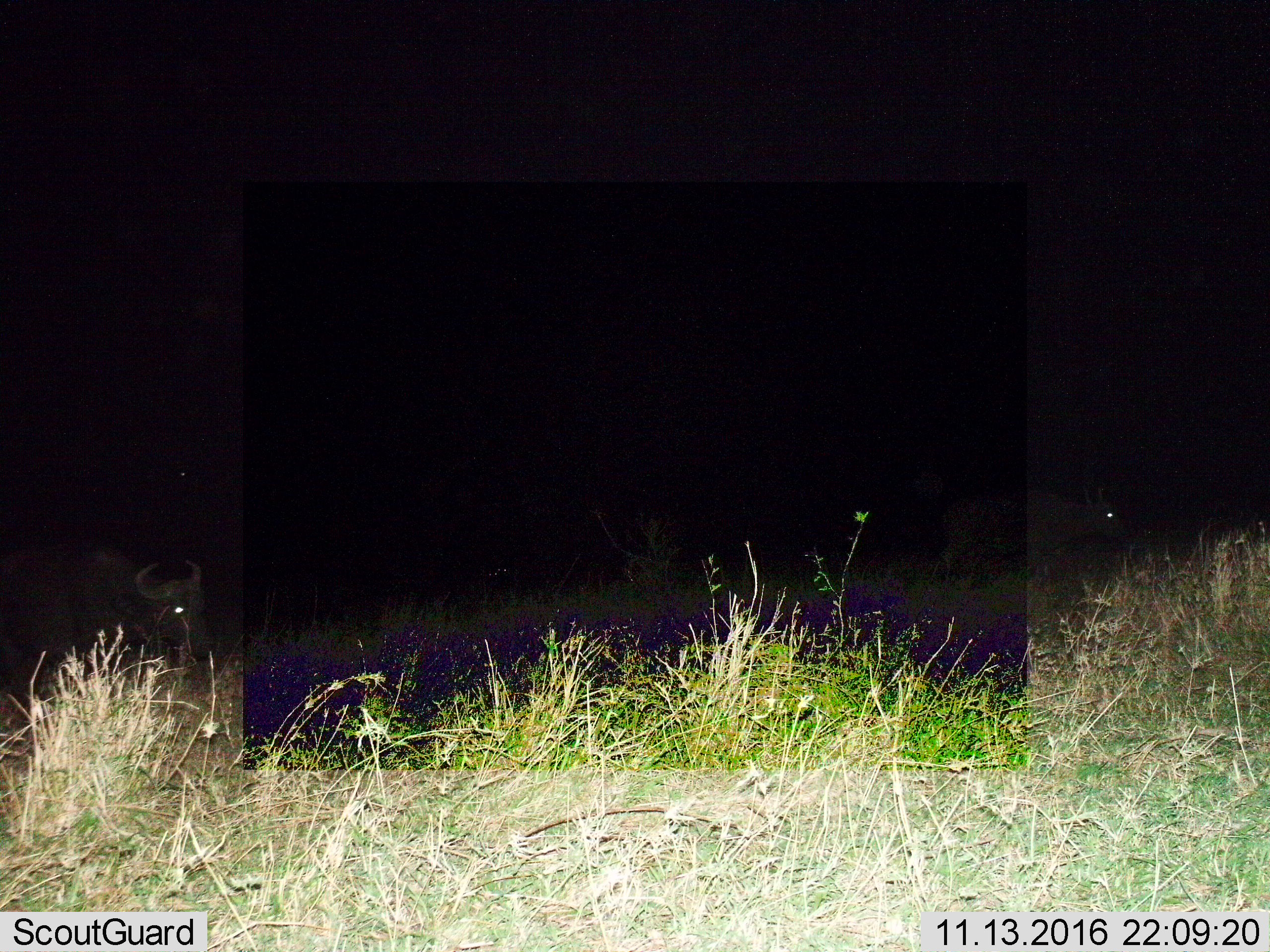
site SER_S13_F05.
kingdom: Animalia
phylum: Chordata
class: Mammalia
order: Artiodactyla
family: Bovidae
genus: Syncerus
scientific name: Syncerus caffer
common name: african buffalo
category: buffalo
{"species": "buffalo (african buffalo) (Syncerus caffer)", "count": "2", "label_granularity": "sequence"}